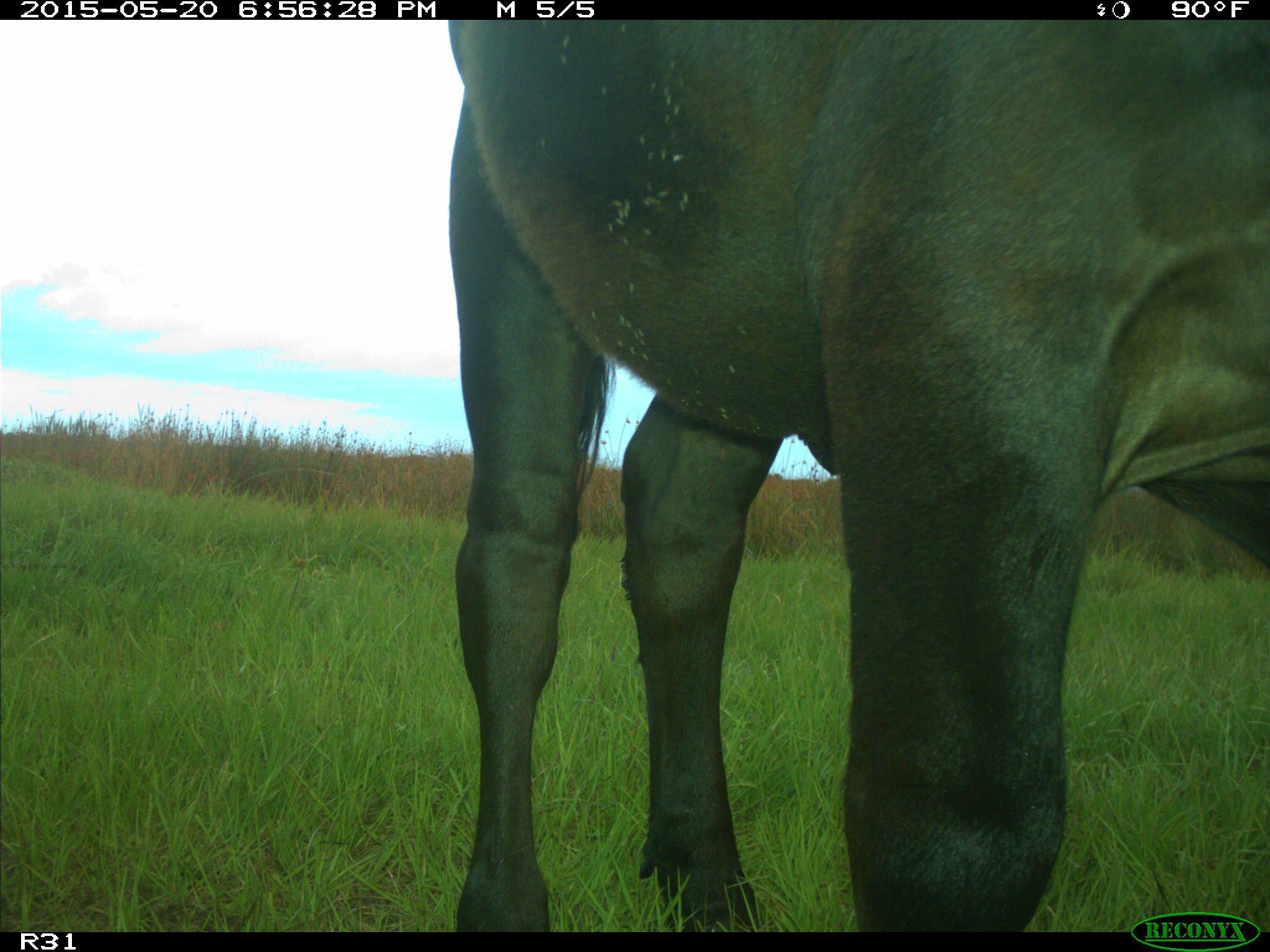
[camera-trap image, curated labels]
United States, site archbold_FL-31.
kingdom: Animalia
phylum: Chordata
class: Mammalia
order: Artiodactyla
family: Bovidae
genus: Bos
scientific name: Bos taurus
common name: domestic cow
Bos taurus (domestic cow).